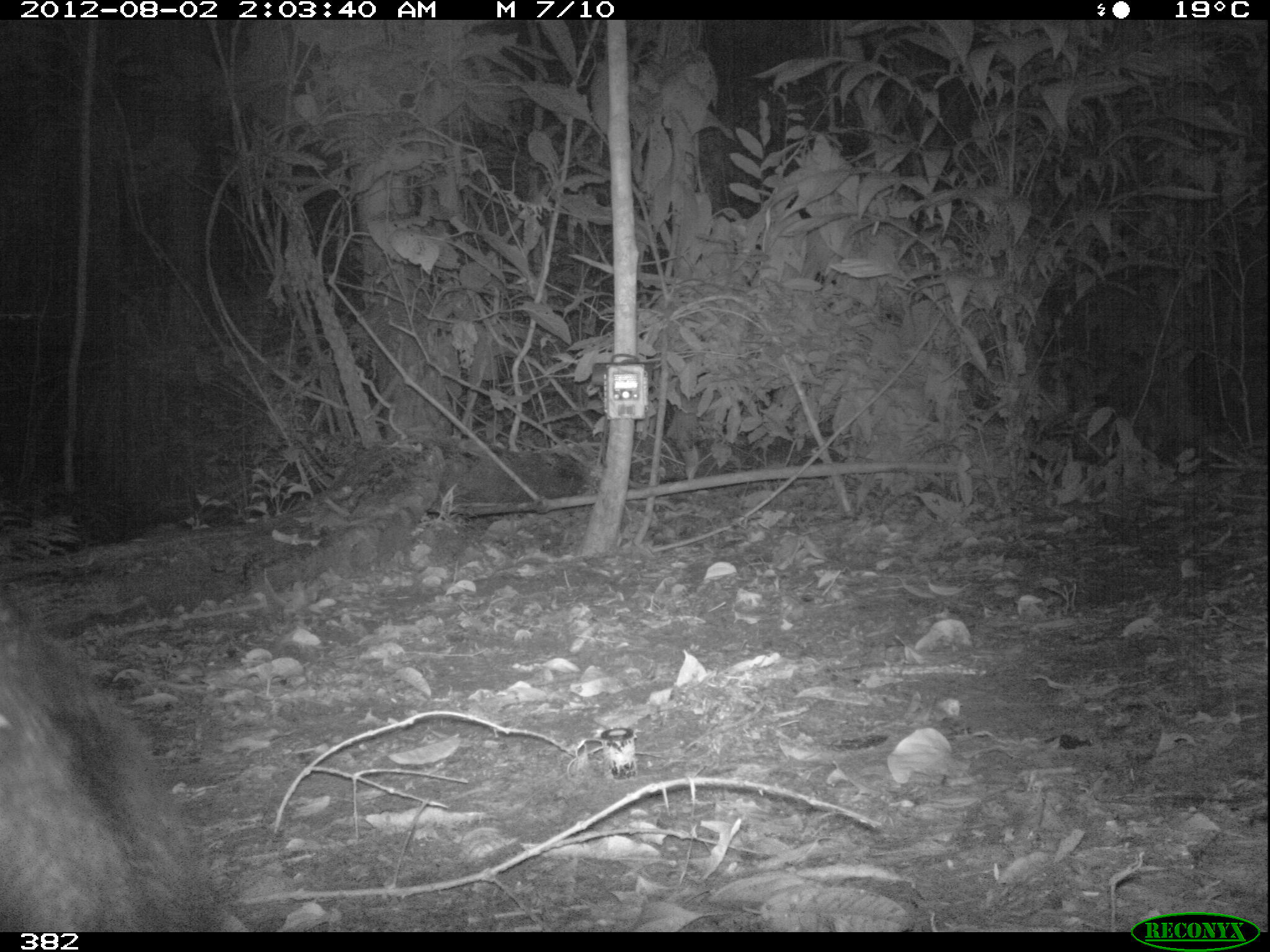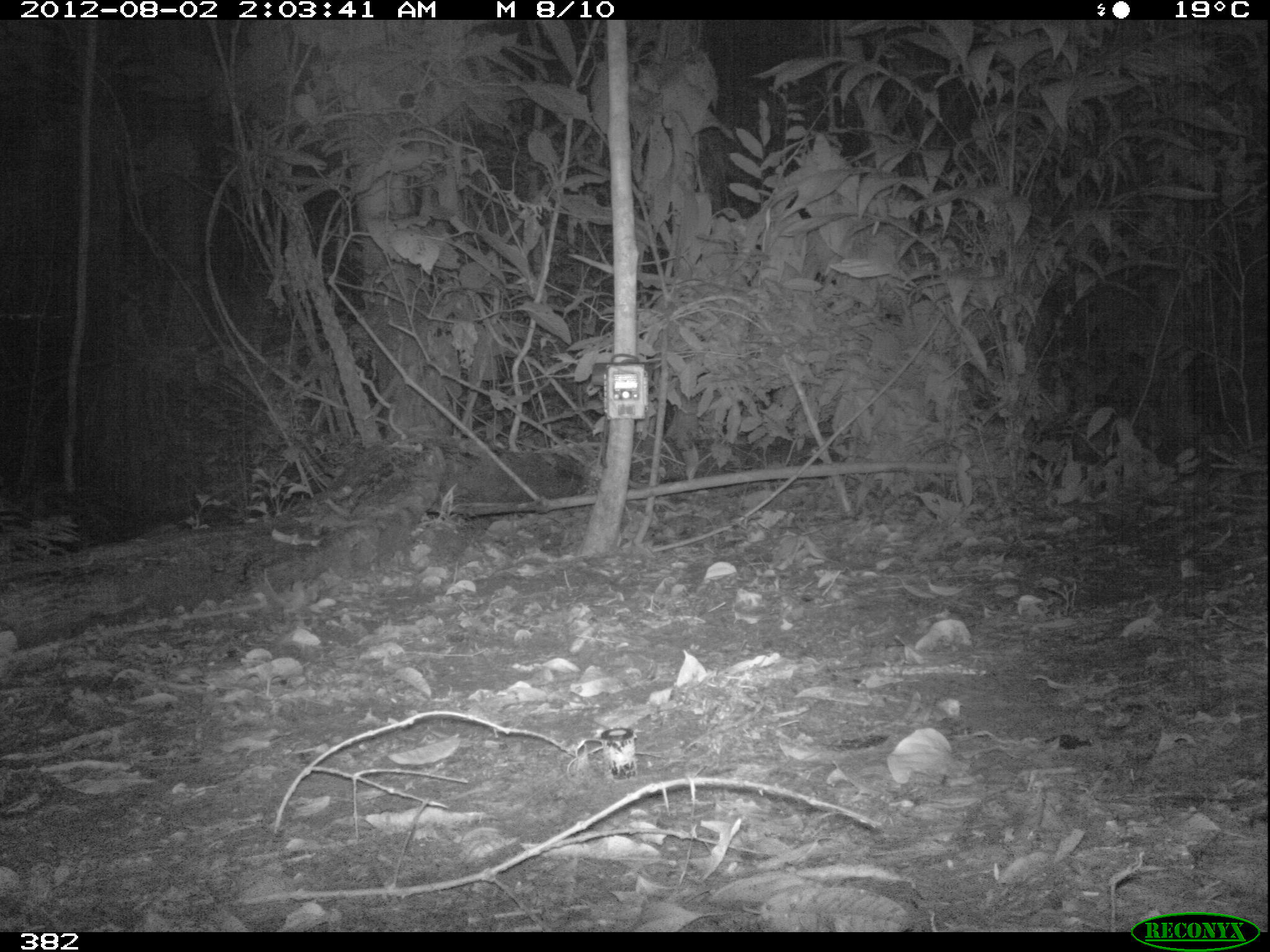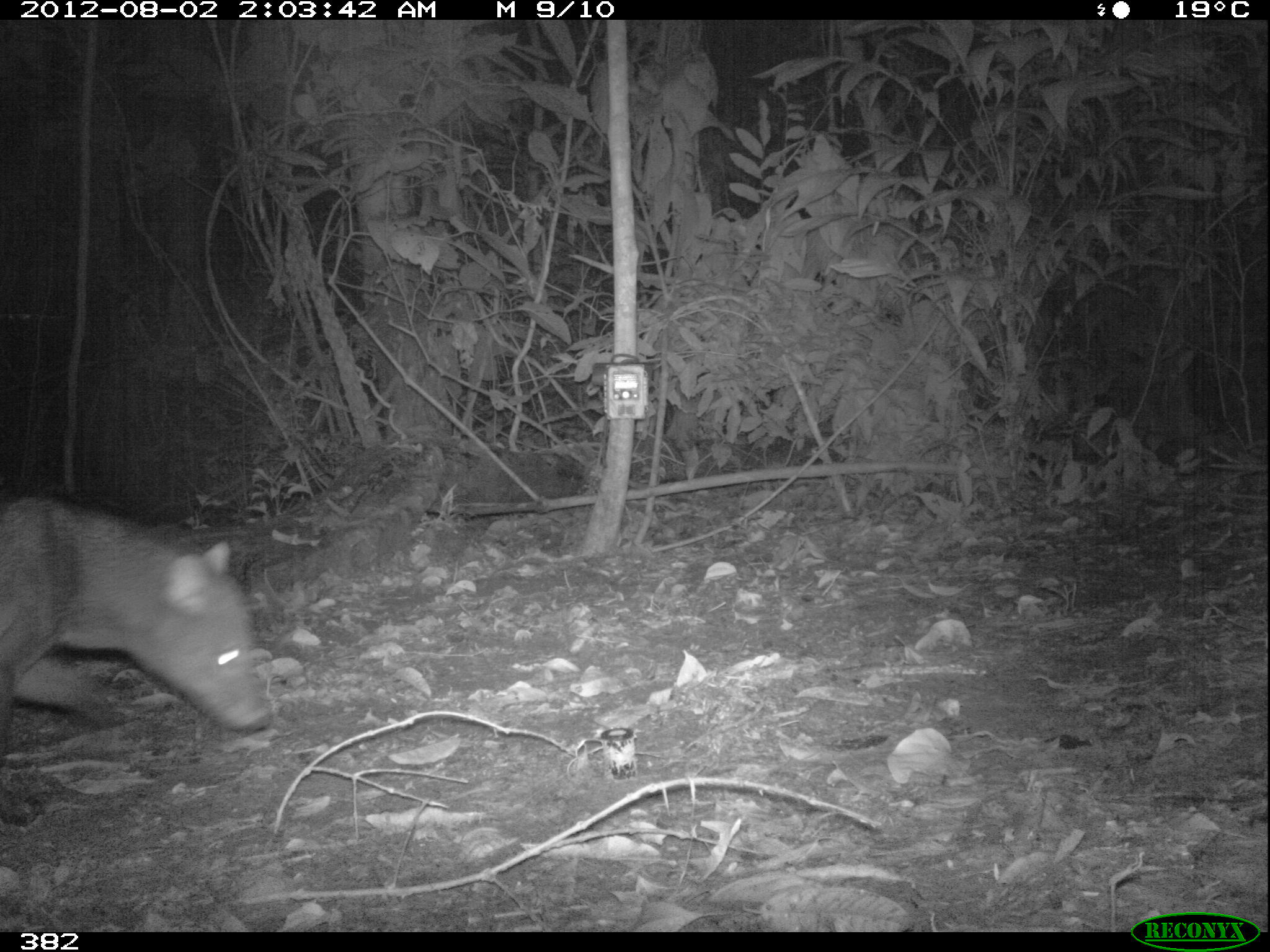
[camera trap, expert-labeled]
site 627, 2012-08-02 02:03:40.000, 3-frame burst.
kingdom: Animalia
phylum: Chordata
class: Mammalia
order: Carnivora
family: Canidae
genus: Atelocynus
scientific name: Atelocynus microtis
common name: short-eared dog